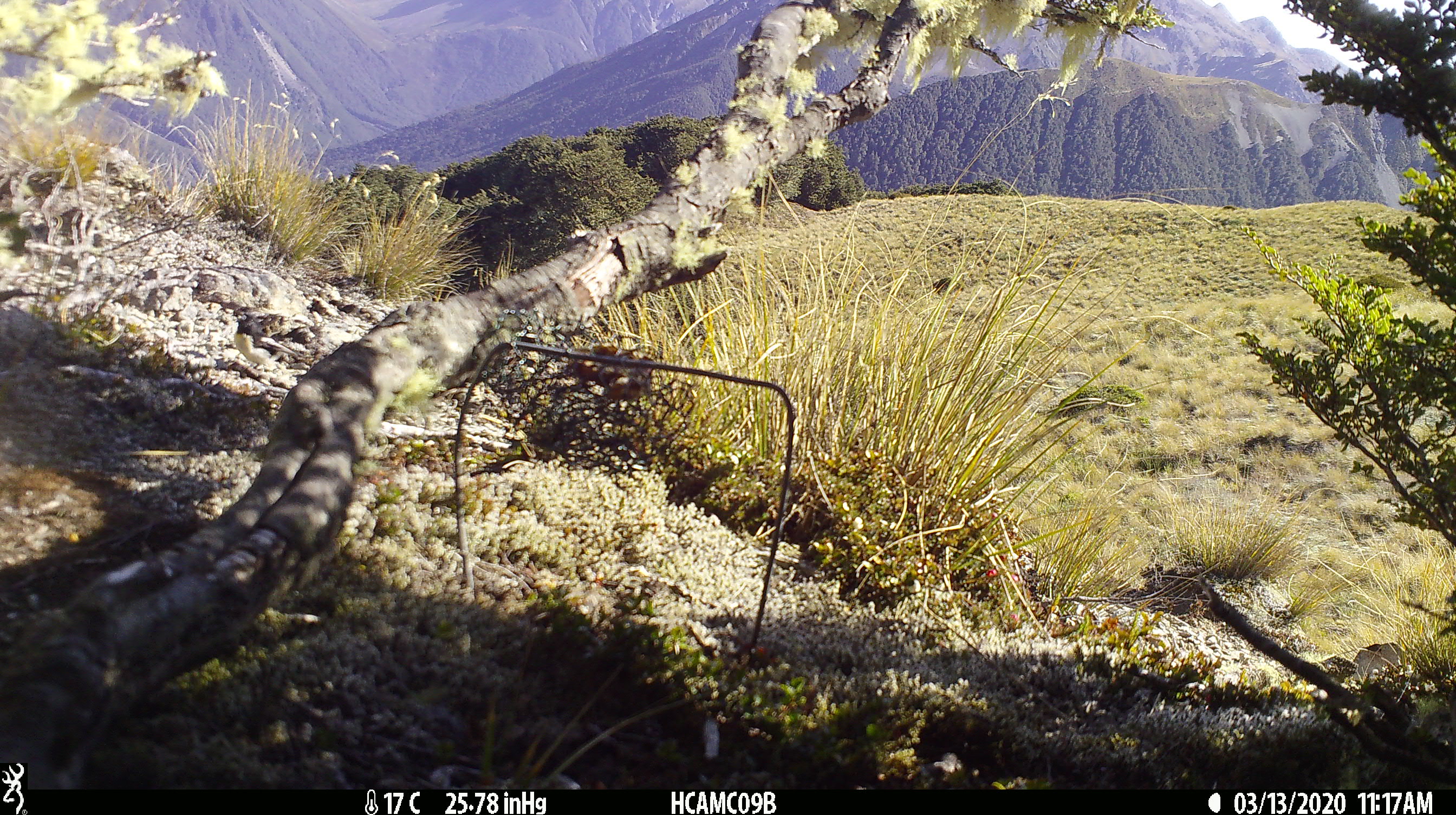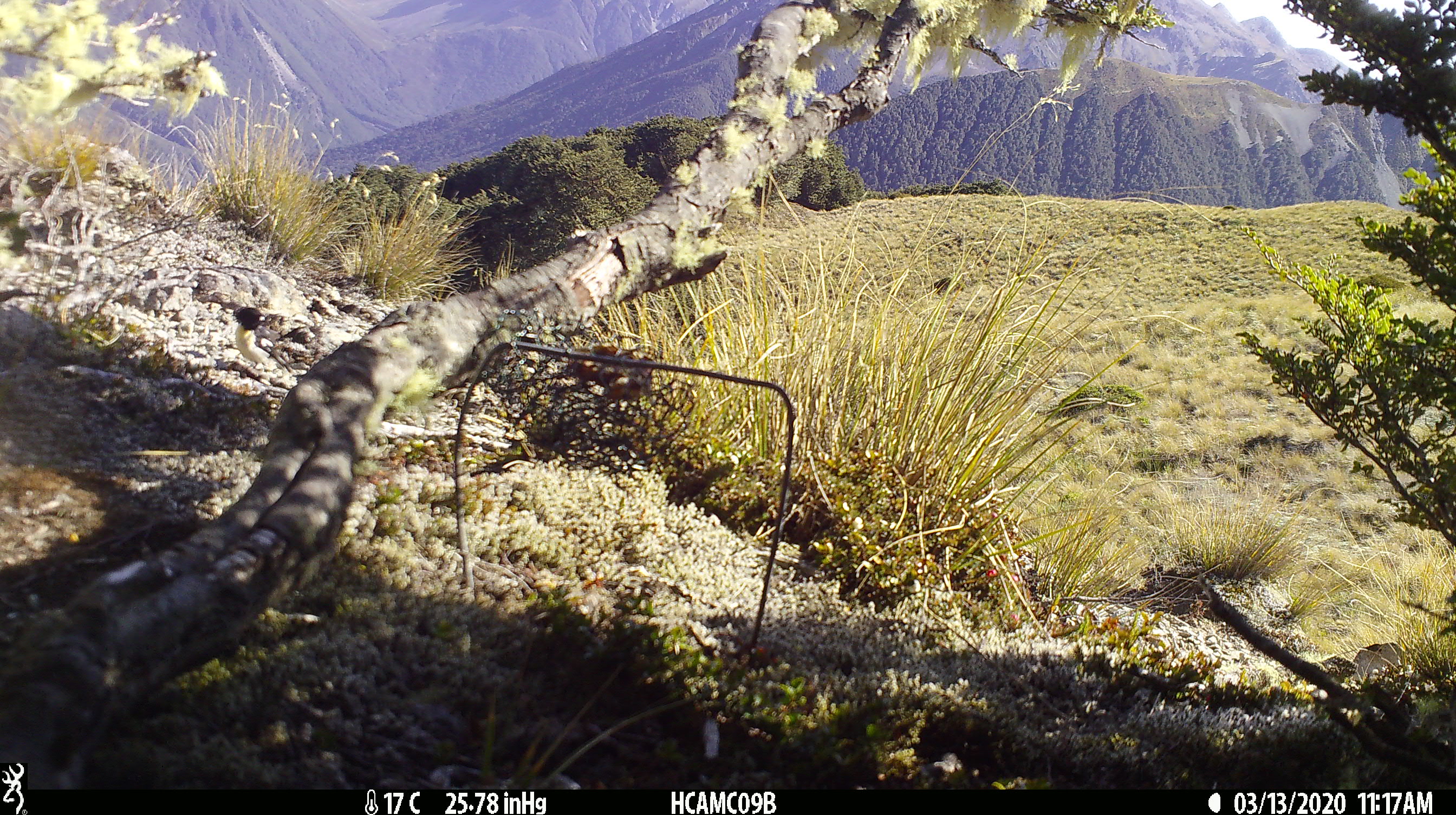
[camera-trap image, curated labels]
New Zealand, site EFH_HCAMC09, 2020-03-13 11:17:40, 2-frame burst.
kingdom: Animalia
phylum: Chordata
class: Aves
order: Passeriformes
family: Petroicidae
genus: Petroica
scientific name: Petroica macrocephala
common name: tomtit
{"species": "tomtit (Petroica macrocephala)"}